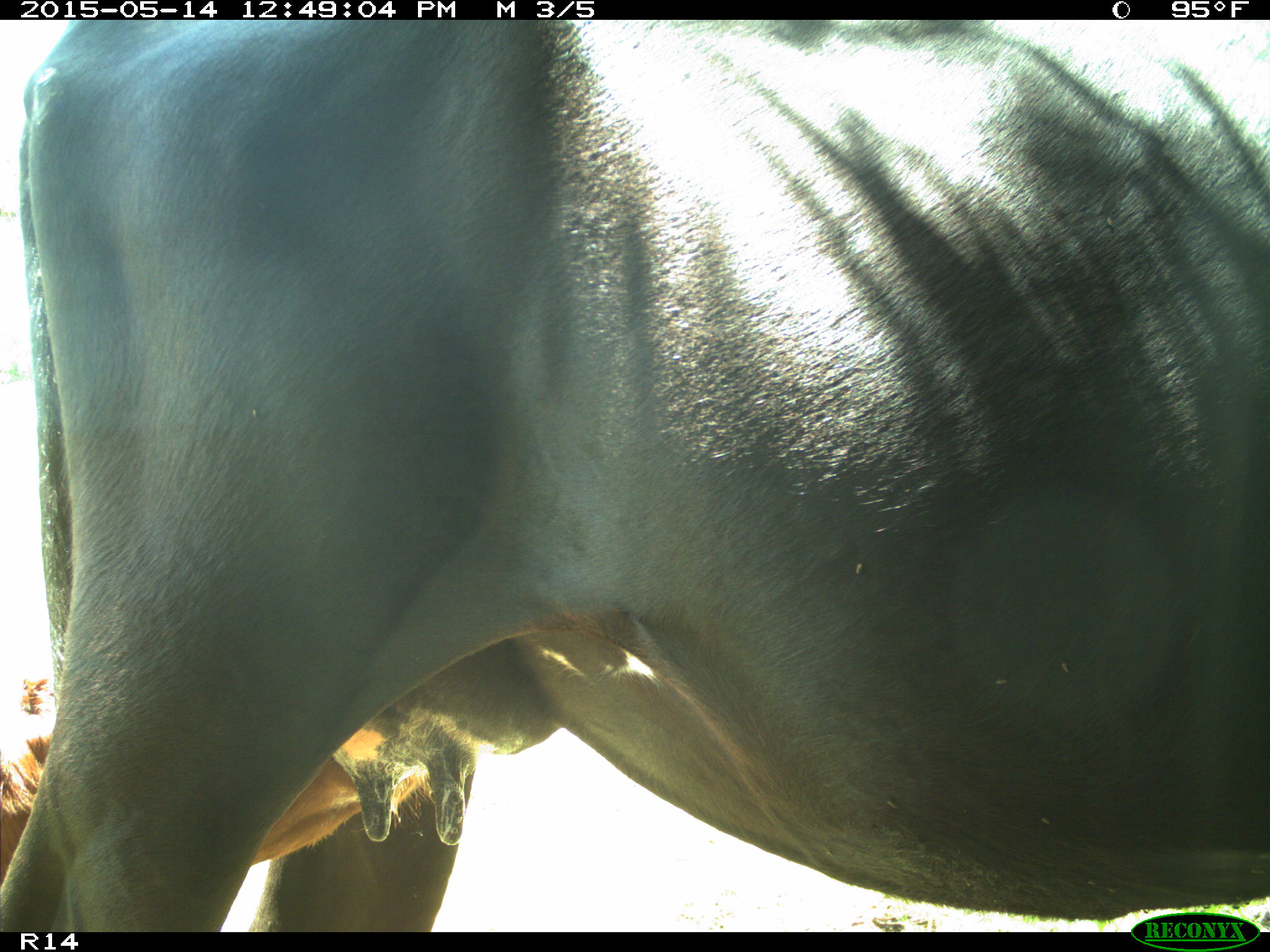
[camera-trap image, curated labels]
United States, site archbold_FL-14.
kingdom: Animalia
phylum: Chordata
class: Mammalia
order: Artiodactyla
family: Bovidae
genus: Bos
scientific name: Bos taurus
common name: domestic cow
Bos taurus (domestic cow).